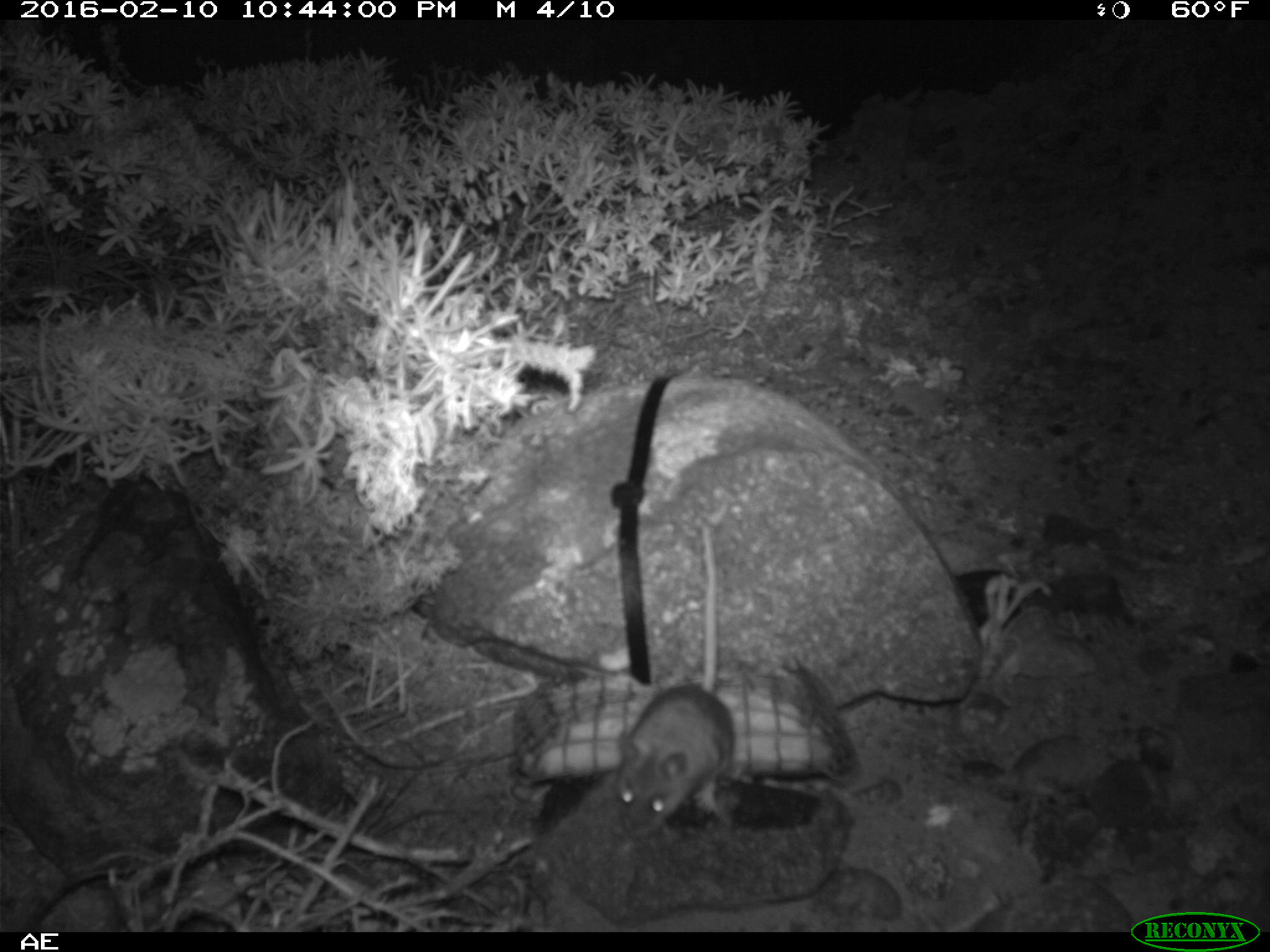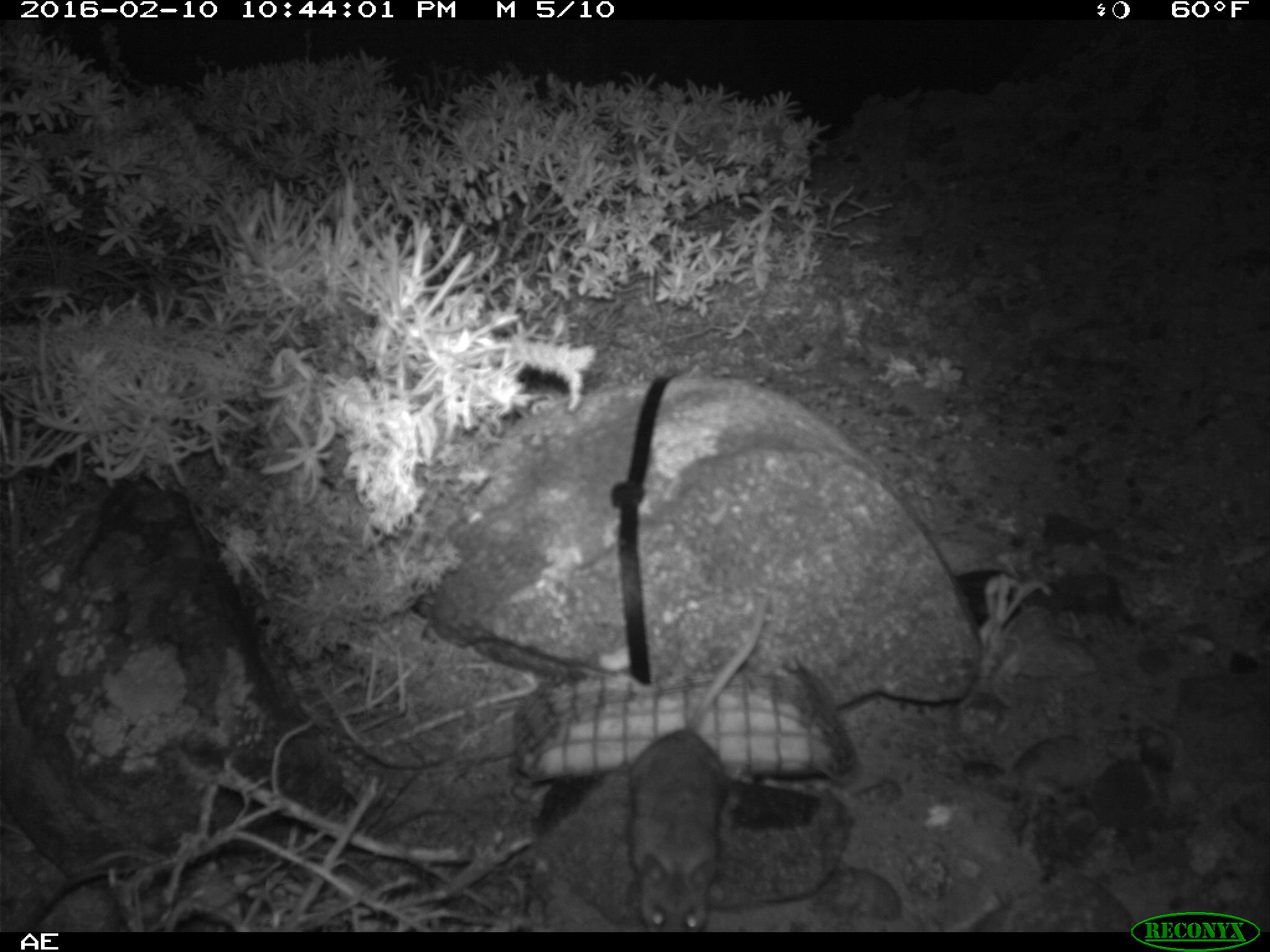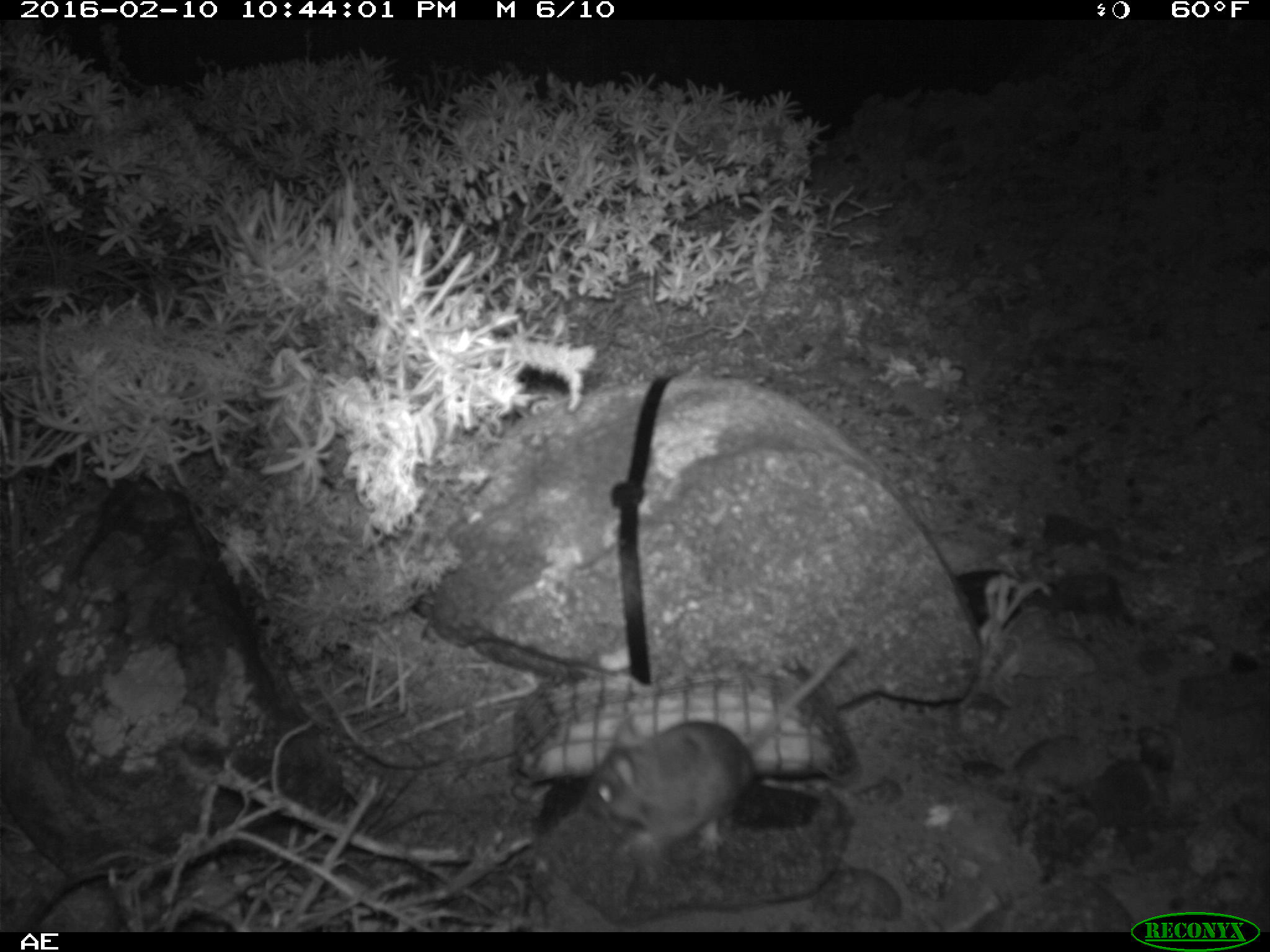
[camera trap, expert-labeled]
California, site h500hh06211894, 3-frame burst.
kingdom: Animalia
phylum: Chordata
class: Mammalia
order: Rodentia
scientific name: Rodentia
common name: rodent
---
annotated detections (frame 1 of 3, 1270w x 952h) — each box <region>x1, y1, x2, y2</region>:
rodent: <region>615, 524, 735, 841</region>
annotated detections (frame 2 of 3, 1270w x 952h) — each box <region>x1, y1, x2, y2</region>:
rodent: <region>626, 593, 769, 932</region>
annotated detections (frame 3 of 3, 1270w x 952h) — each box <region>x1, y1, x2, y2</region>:
rodent: <region>585, 641, 853, 857</region>